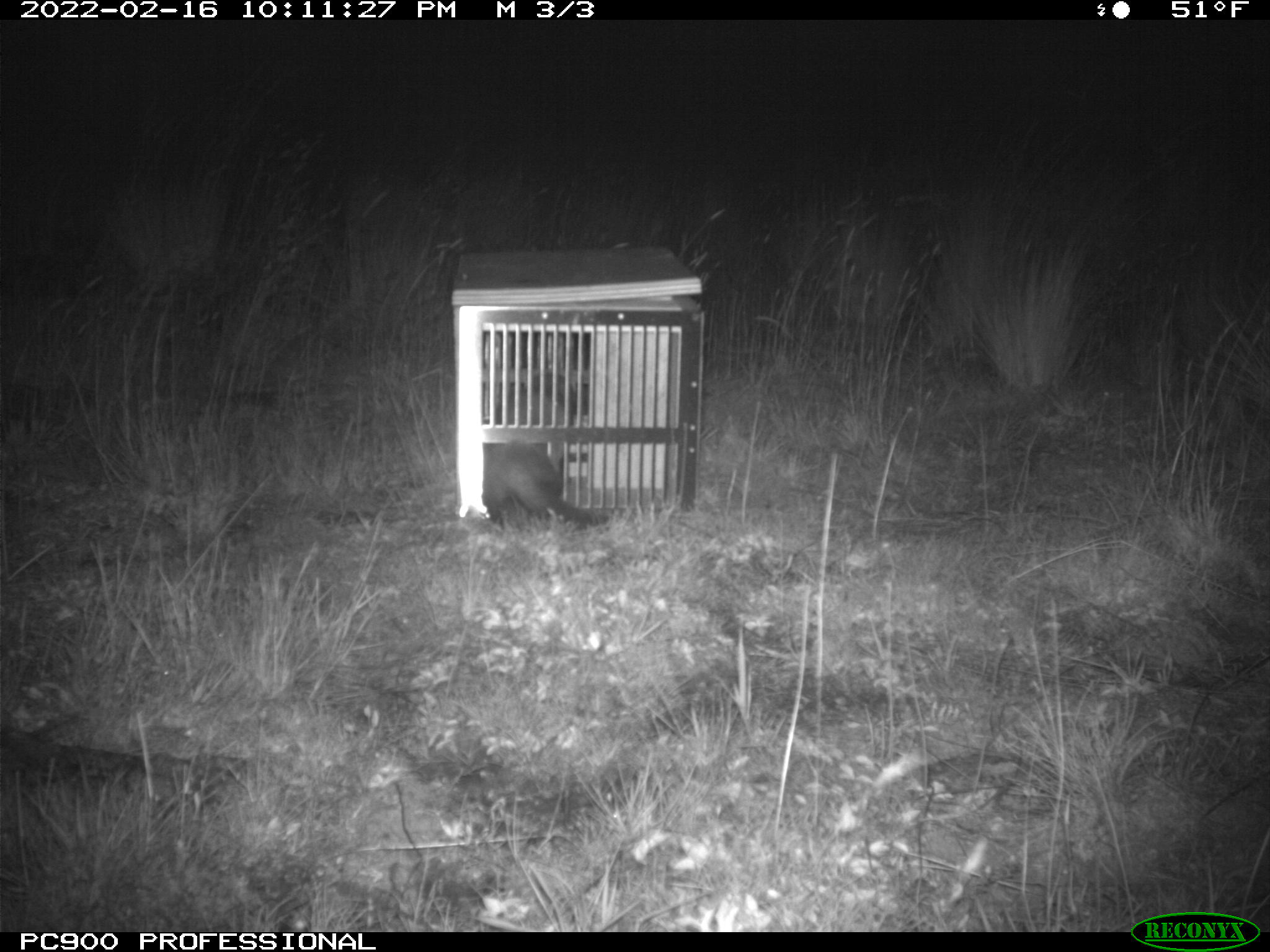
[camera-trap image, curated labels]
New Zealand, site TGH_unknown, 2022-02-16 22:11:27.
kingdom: Animalia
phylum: Chordata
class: Mammalia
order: Carnivora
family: Mustelidae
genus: Mustela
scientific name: Mustela furo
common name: ferret